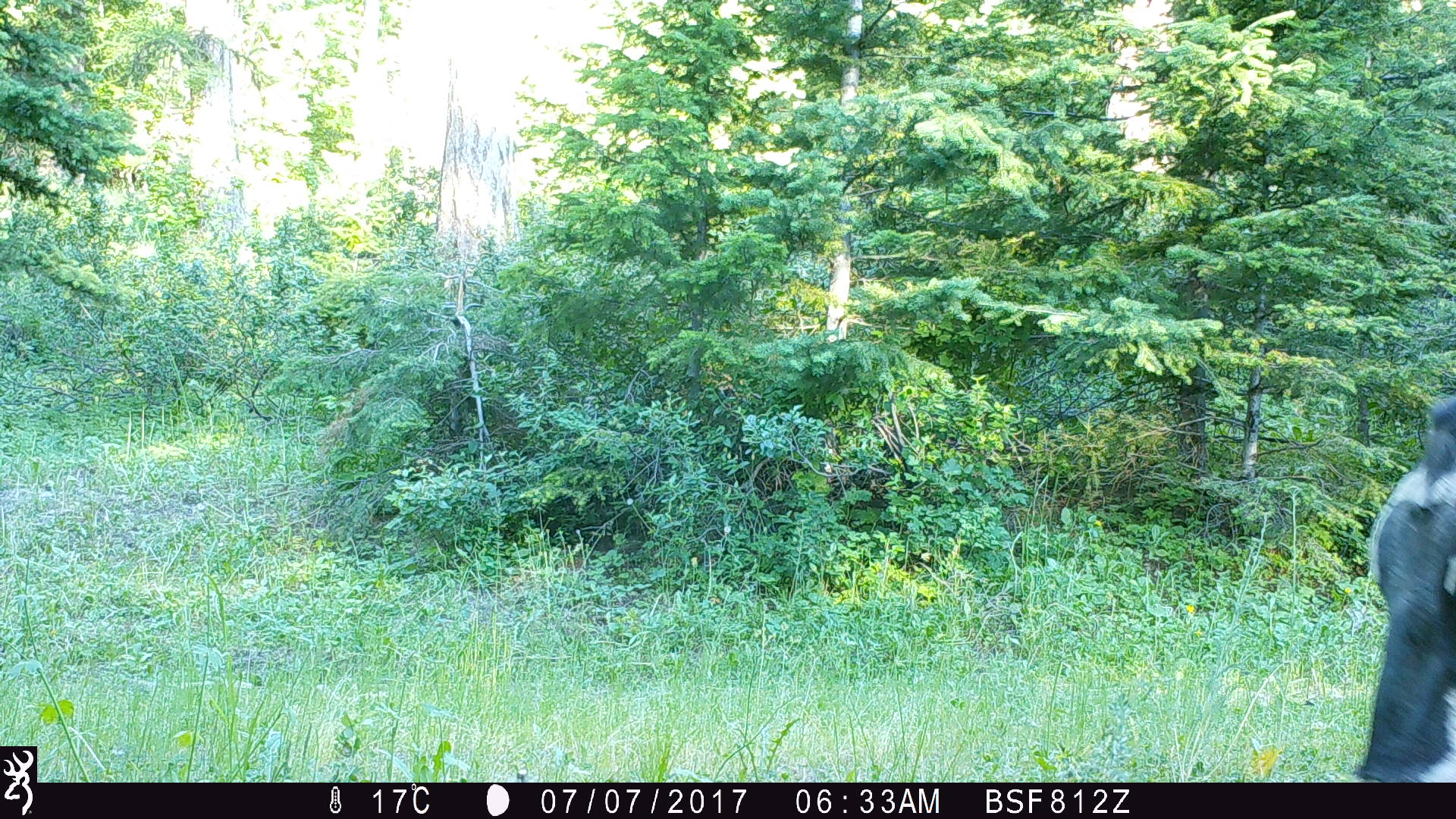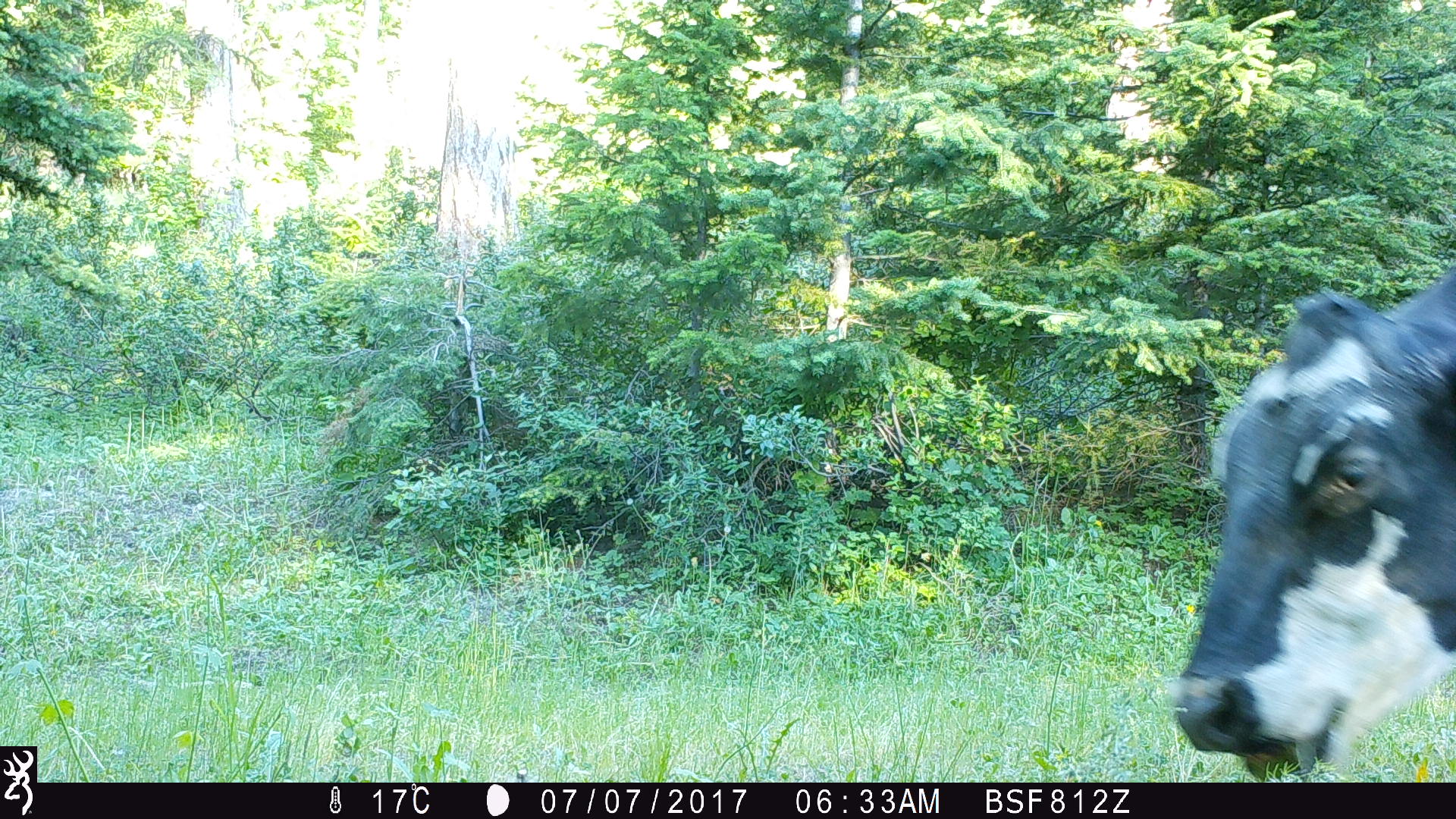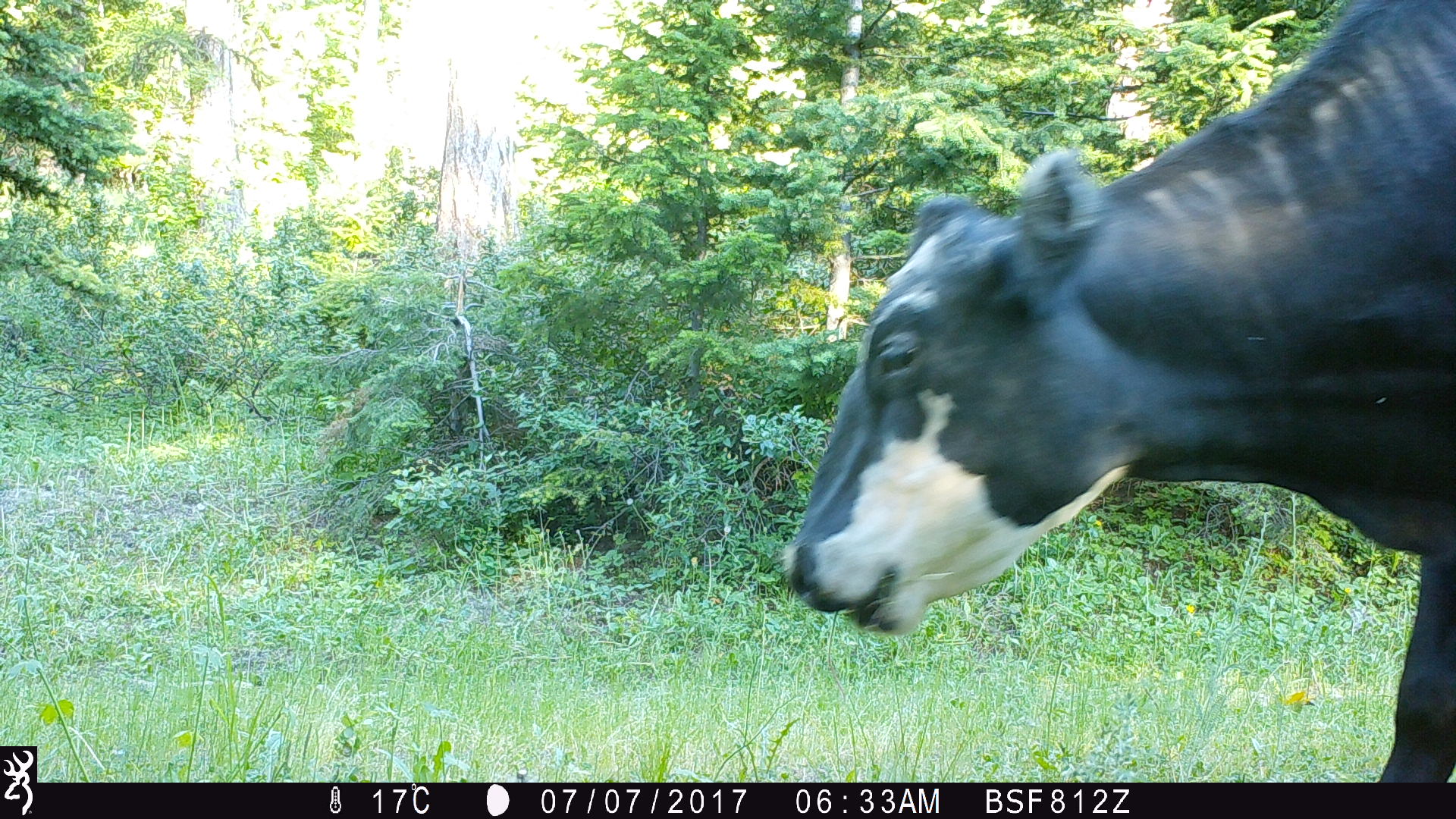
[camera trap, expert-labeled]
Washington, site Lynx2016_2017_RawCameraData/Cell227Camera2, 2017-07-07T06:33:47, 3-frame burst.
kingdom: Animalia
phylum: Chordata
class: Mammalia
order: Artiodactyla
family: Bovidae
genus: Bos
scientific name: Bos taurus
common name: domestic cattle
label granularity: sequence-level